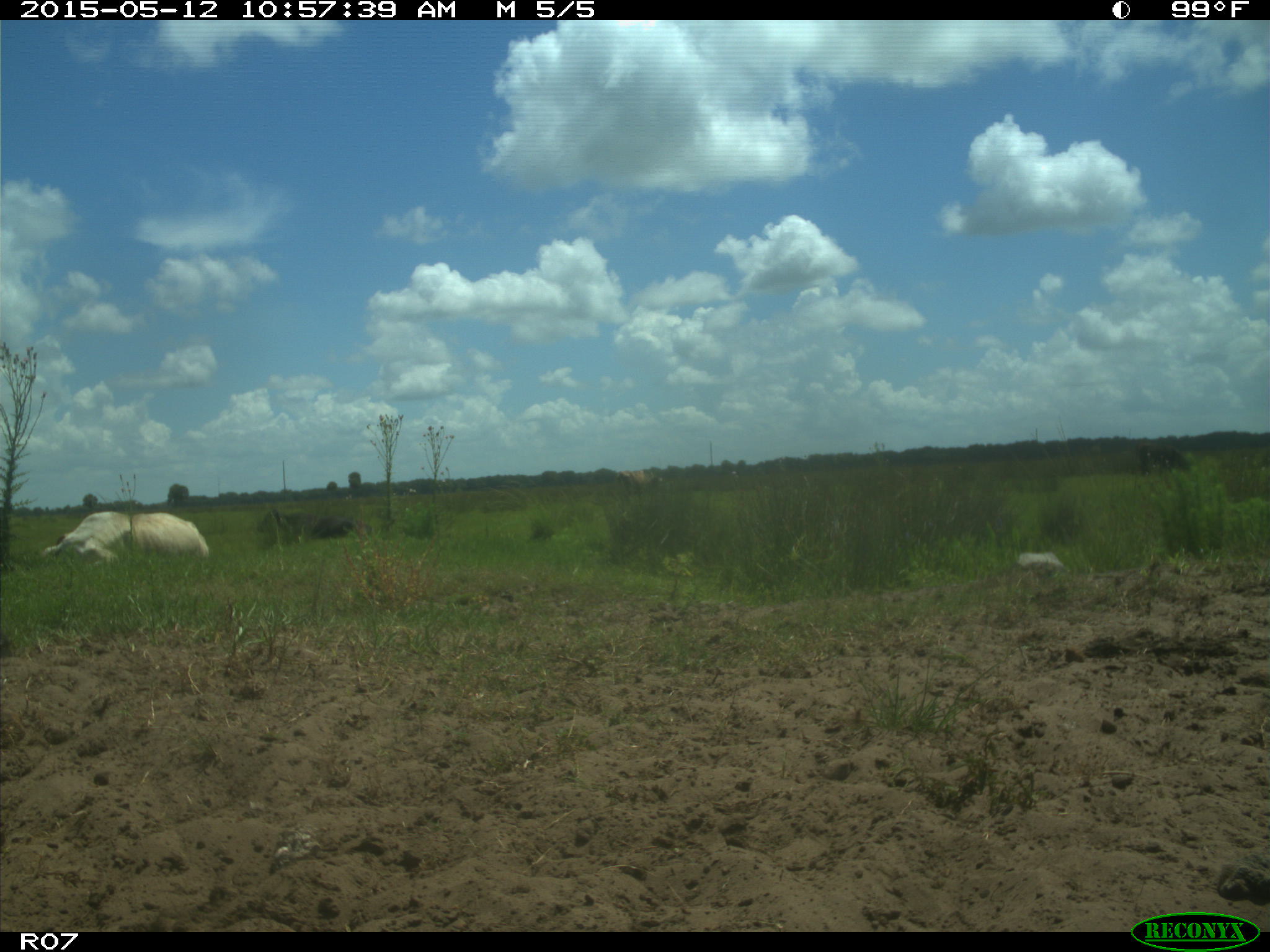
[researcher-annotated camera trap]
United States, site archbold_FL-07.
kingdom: Animalia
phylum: Chordata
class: Mammalia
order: Artiodactyla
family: Bovidae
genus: Bos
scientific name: Bos taurus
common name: domestic cow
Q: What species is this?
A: Bos taurus (domestic cow).